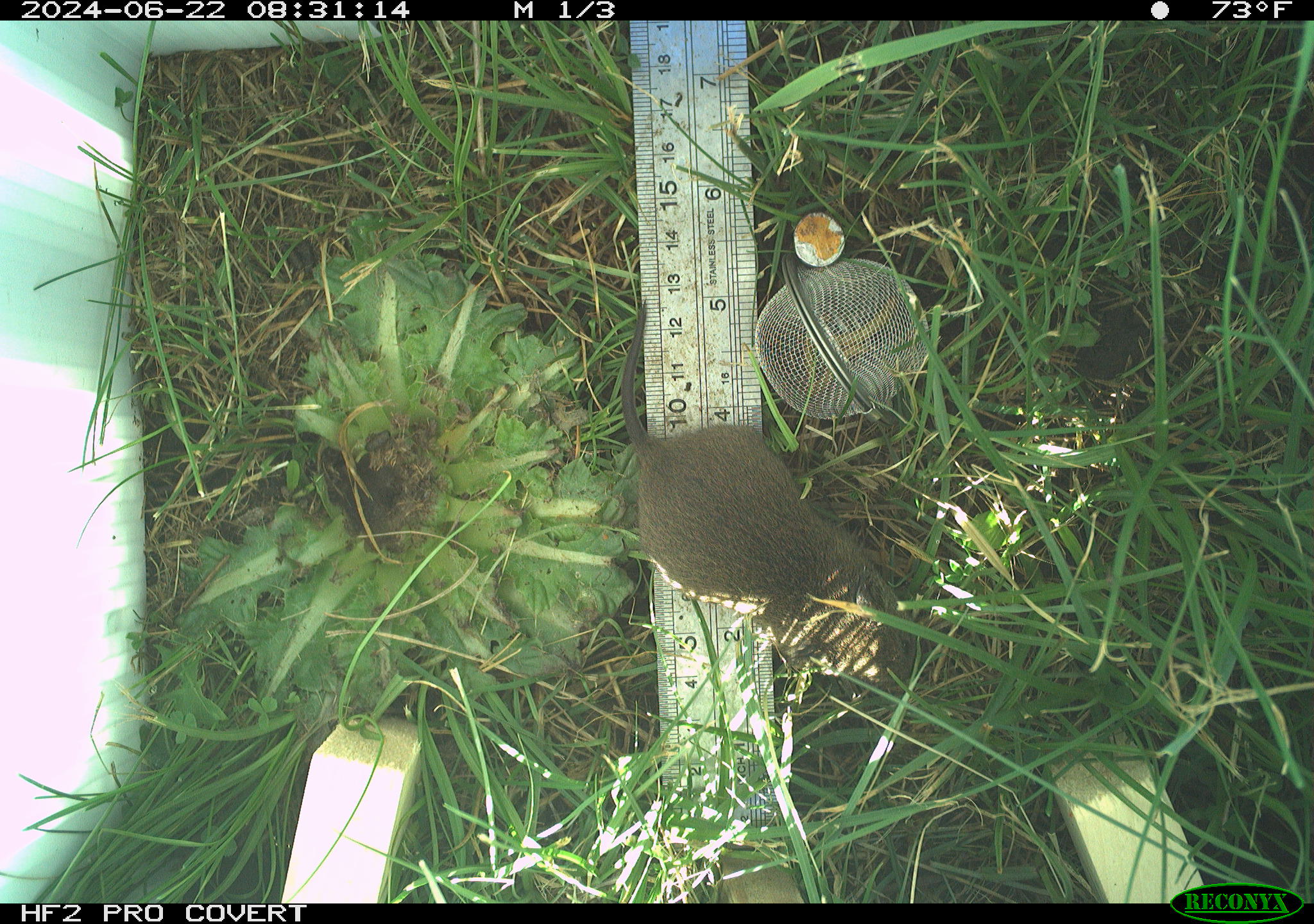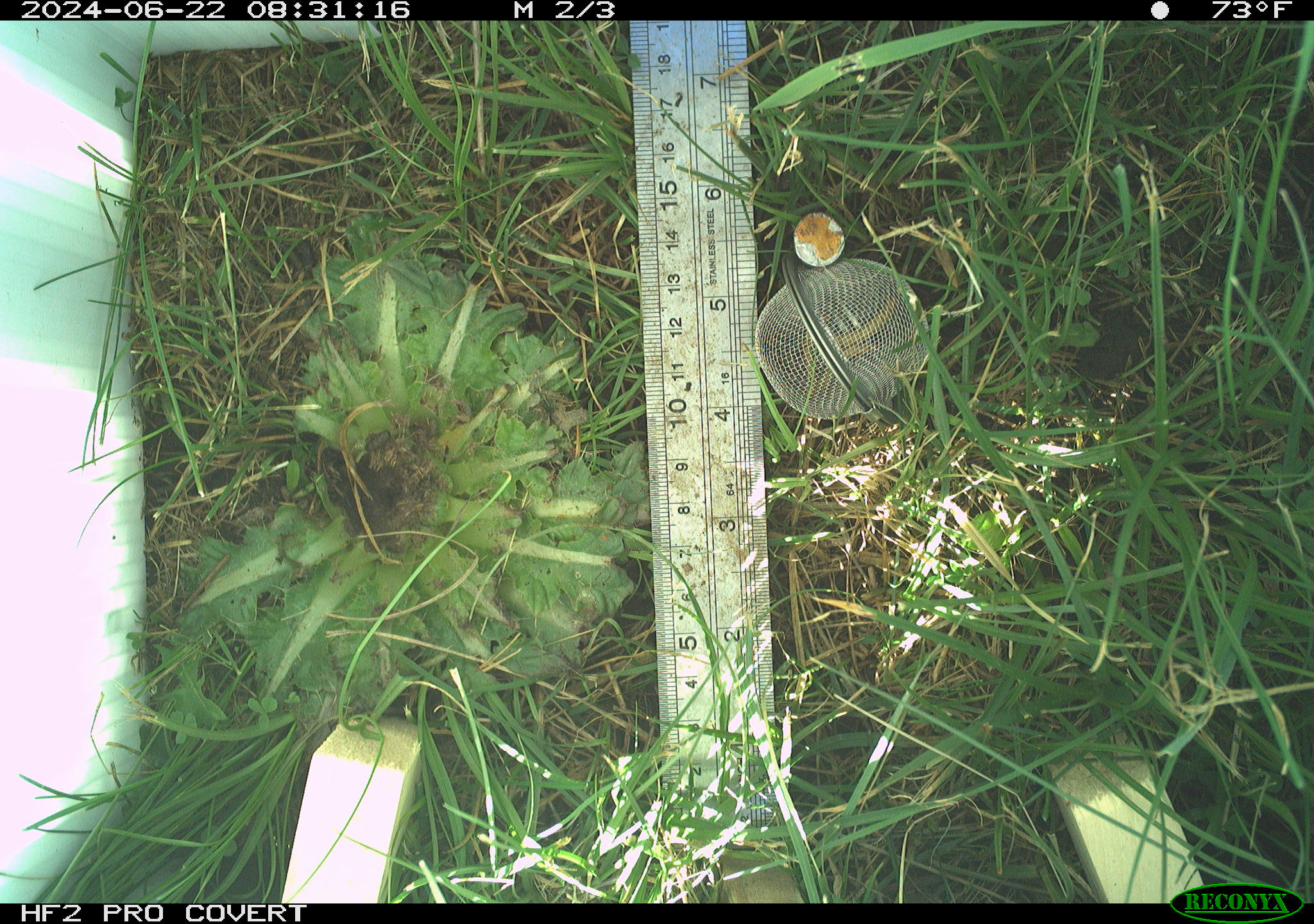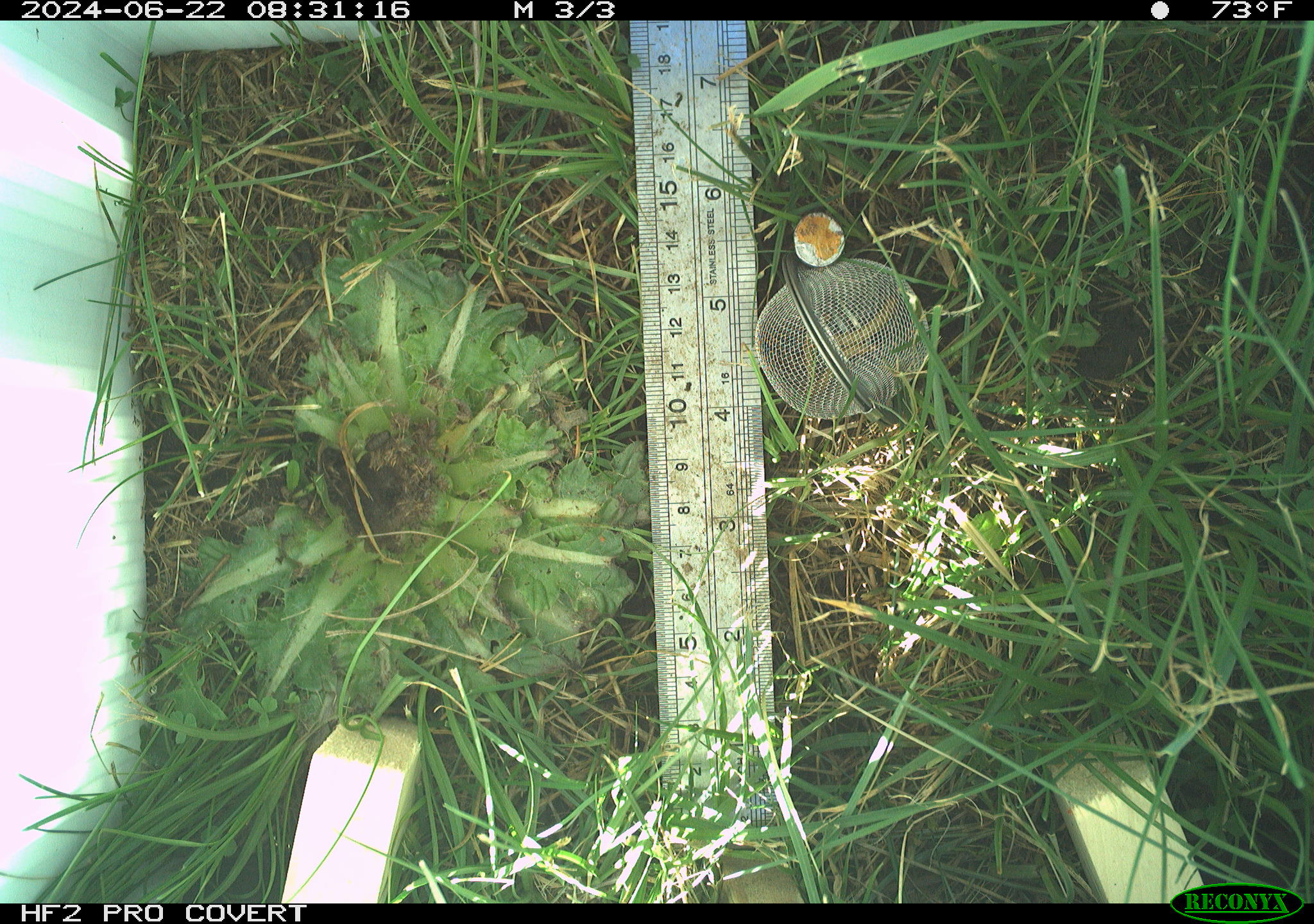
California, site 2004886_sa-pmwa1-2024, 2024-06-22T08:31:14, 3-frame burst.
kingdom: Animalia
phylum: Chordata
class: Mammalia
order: Rodentia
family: Cricetidae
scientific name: Arvicolinae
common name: voles, lemmings, and muskrats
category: arvicolinae subfamily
Arvicolinae subfamily (voles, lemmings, and muskrats) (Arvicolinae).